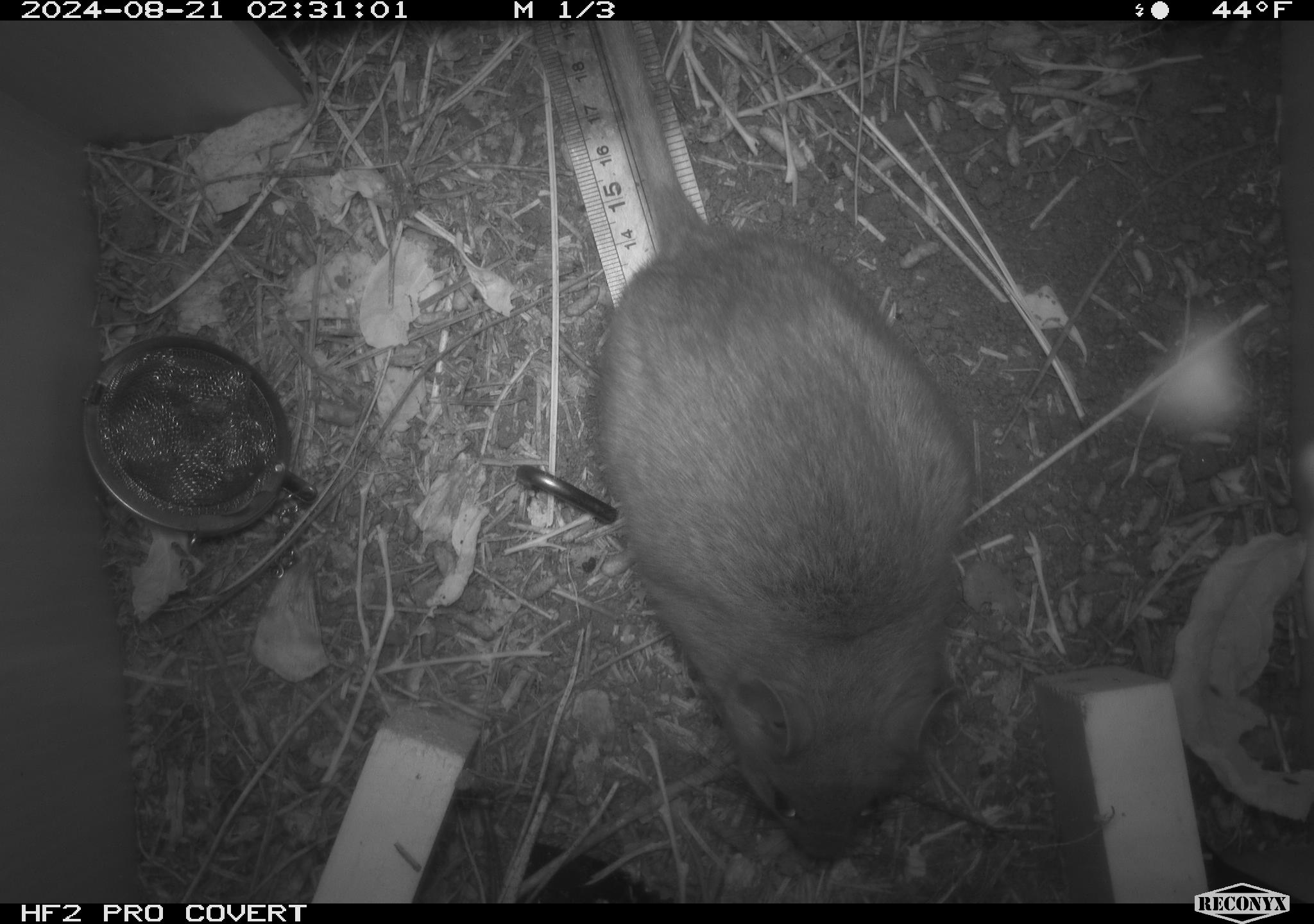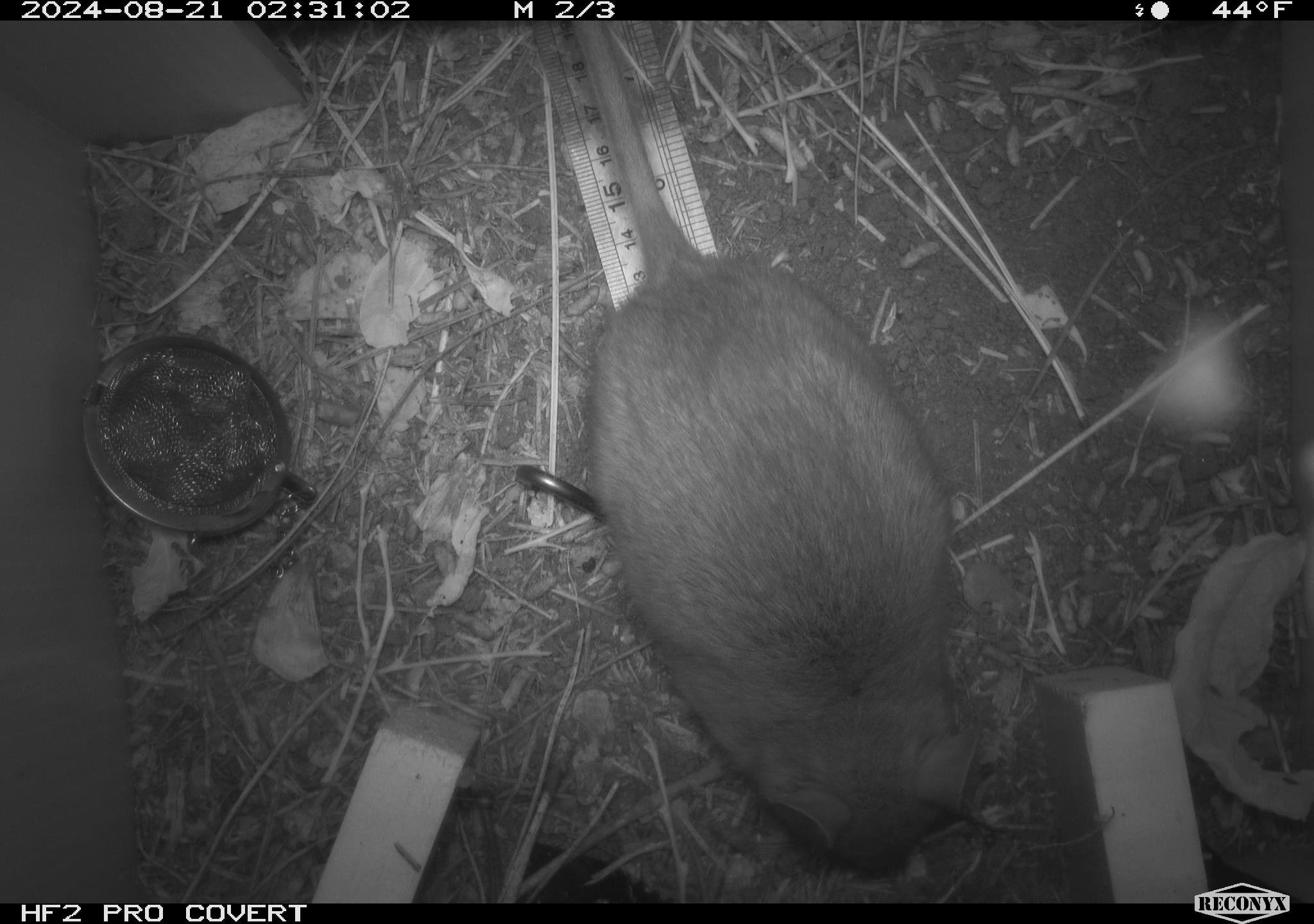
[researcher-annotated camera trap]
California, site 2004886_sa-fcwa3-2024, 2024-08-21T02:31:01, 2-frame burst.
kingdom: Animalia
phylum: Chordata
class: Mammalia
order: Rodentia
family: Cricetidae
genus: Neotoma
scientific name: Neotoma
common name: pack rat or woodrat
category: neotoma species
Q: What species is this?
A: Neotoma species (pack rat or woodrat) (Neotoma).